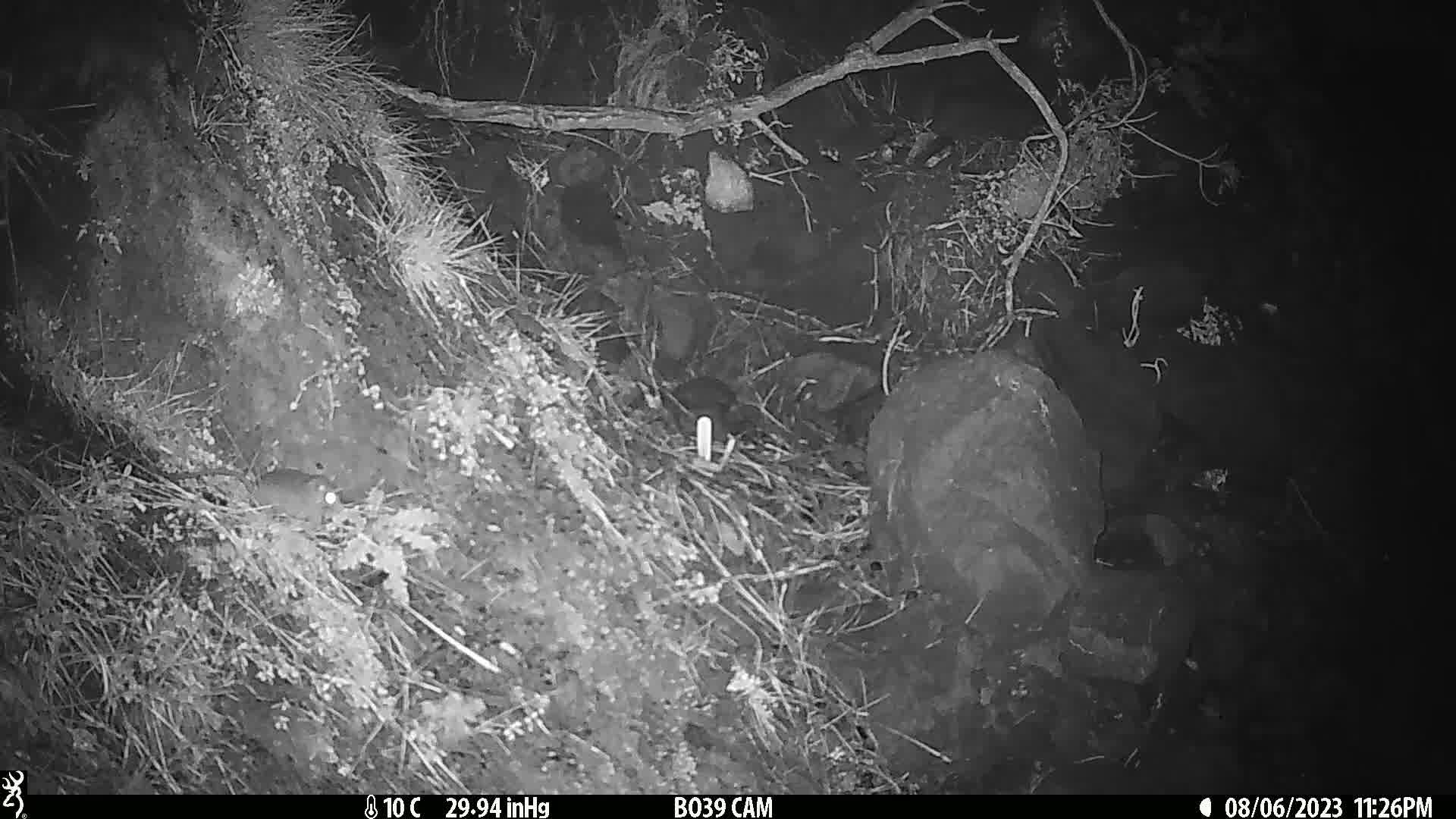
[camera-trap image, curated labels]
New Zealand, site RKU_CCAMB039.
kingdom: Animalia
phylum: Chordata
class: Mammalia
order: Rodentia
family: Muridae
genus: Rattus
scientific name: Rattus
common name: rat